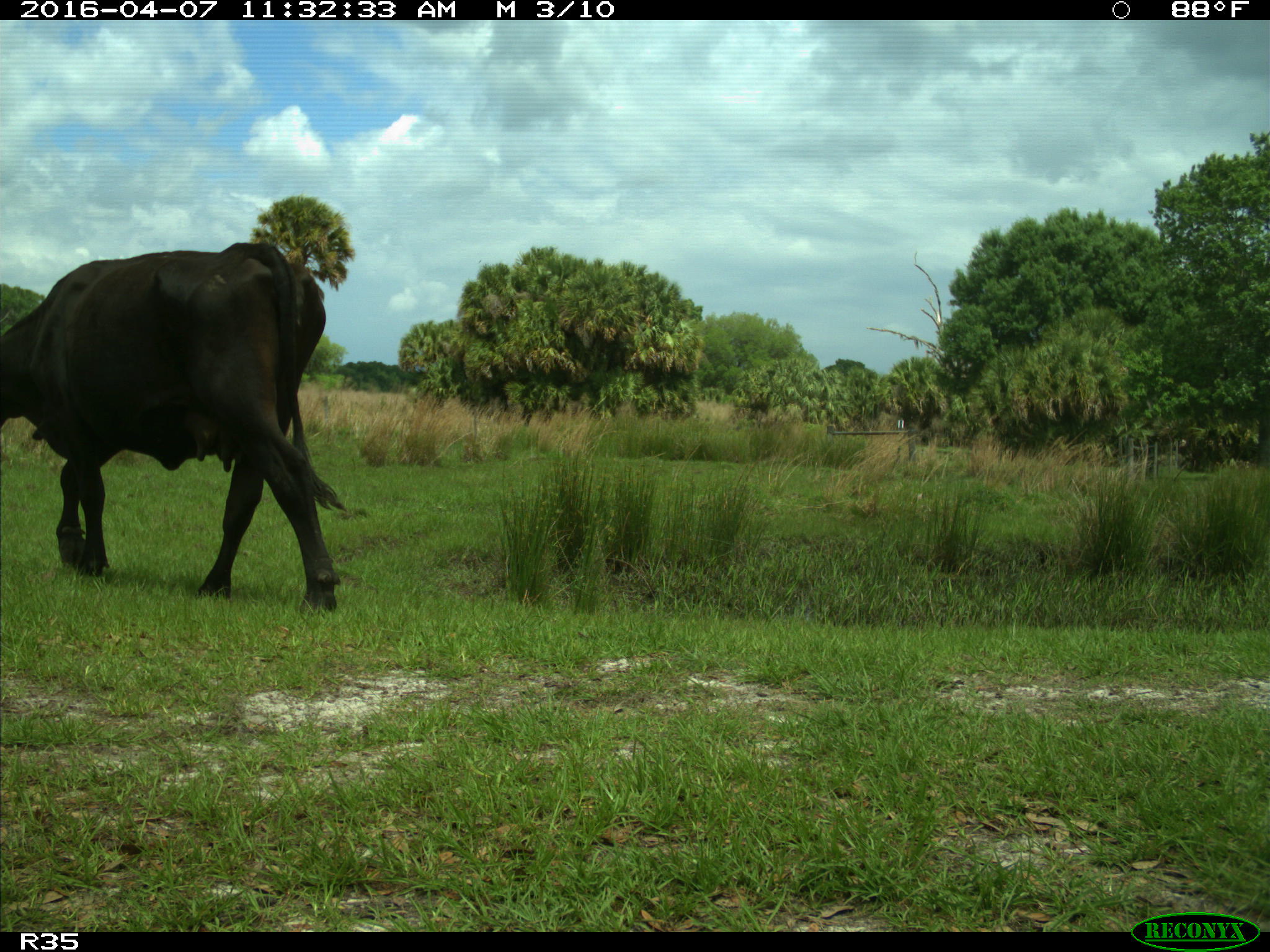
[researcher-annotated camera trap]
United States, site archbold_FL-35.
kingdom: Animalia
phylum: Chordata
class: Mammalia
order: Artiodactyla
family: Bovidae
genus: Bos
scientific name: Bos taurus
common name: domestic cow